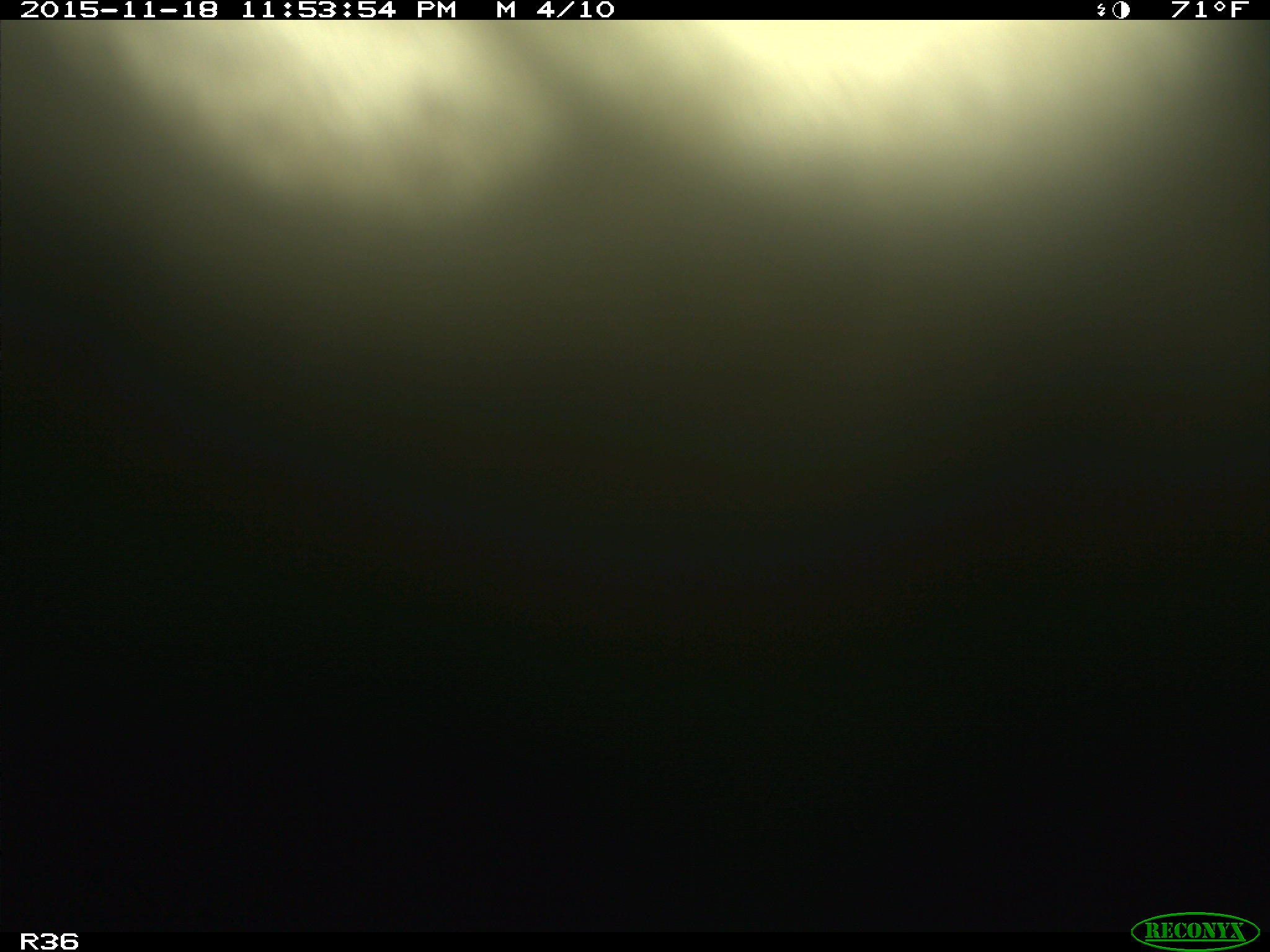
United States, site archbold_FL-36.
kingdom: Animalia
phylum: Chordata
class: Mammalia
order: Artiodactyla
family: Bovidae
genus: Bos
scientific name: Bos taurus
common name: domestic cow